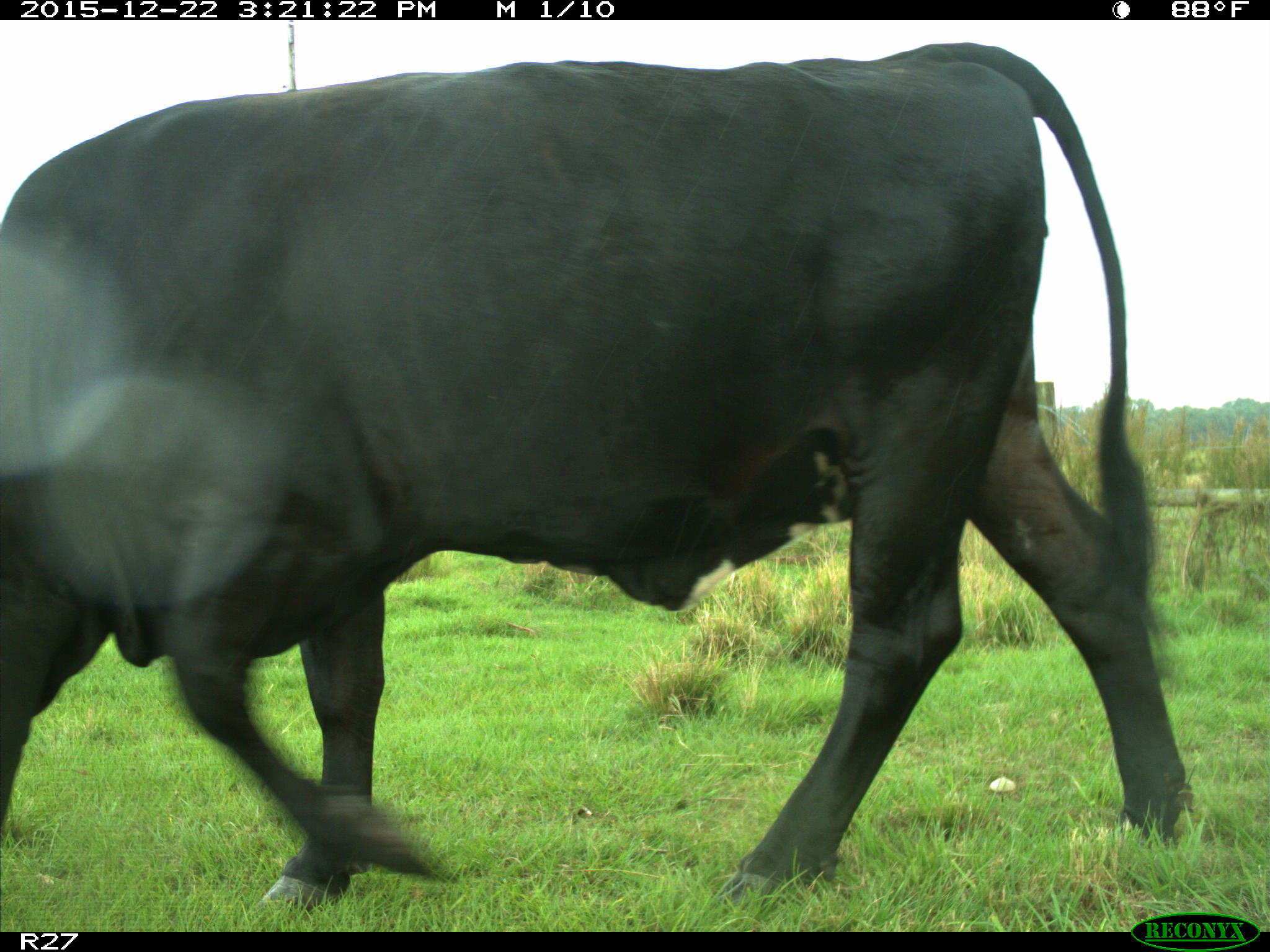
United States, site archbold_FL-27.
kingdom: Animalia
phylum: Chordata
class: Mammalia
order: Artiodactyla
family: Bovidae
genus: Bos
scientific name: Bos taurus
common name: domestic cow